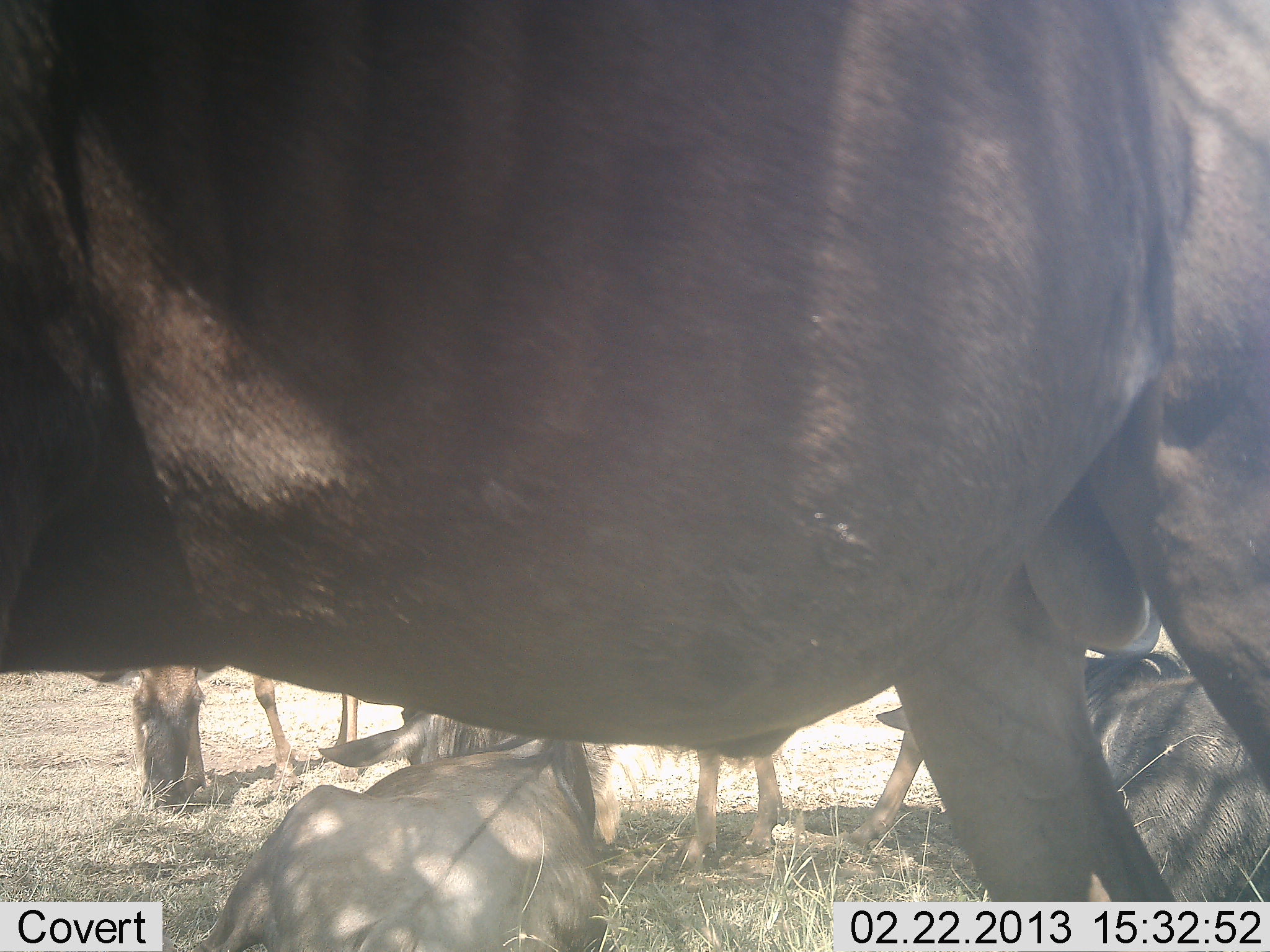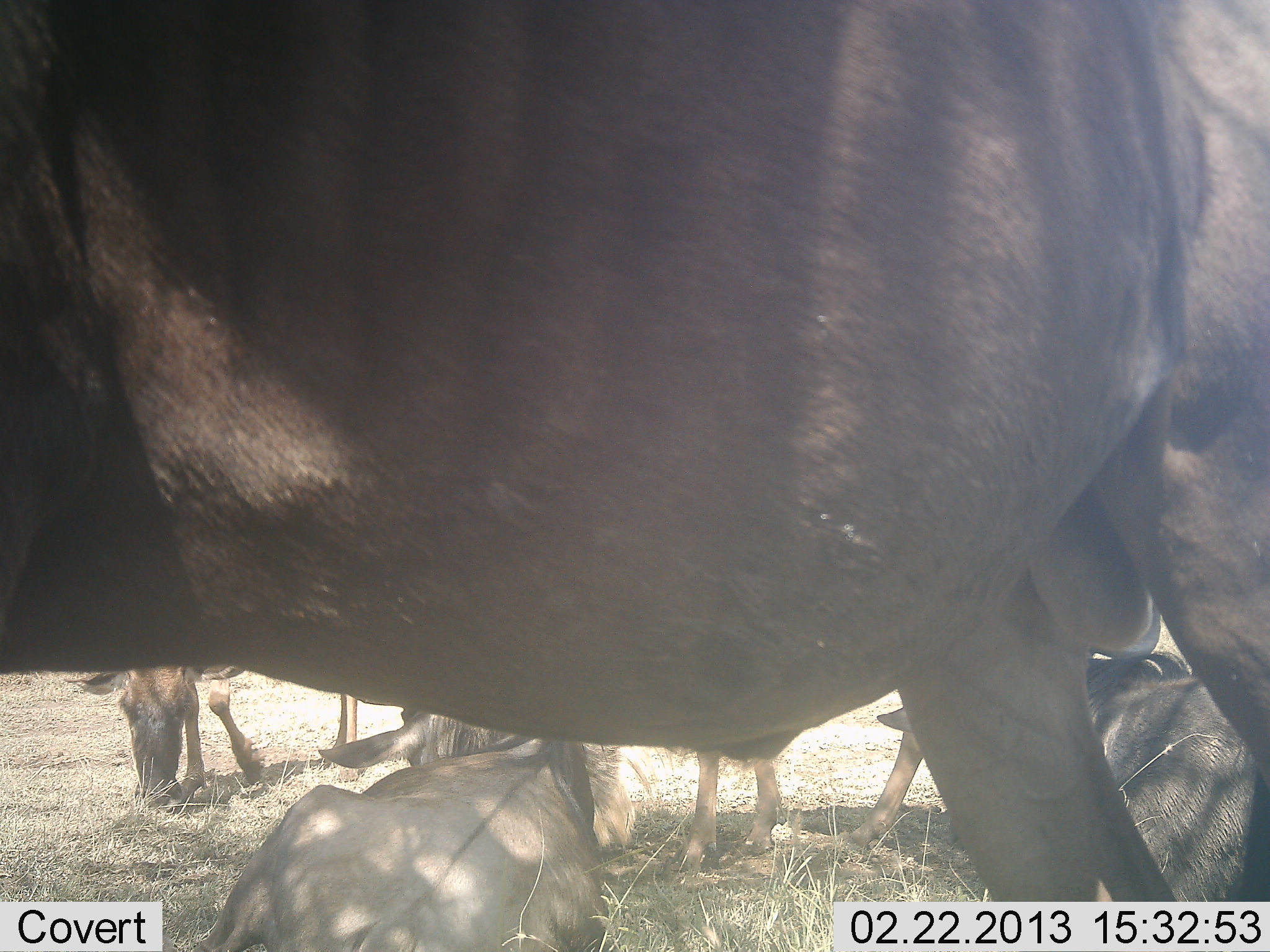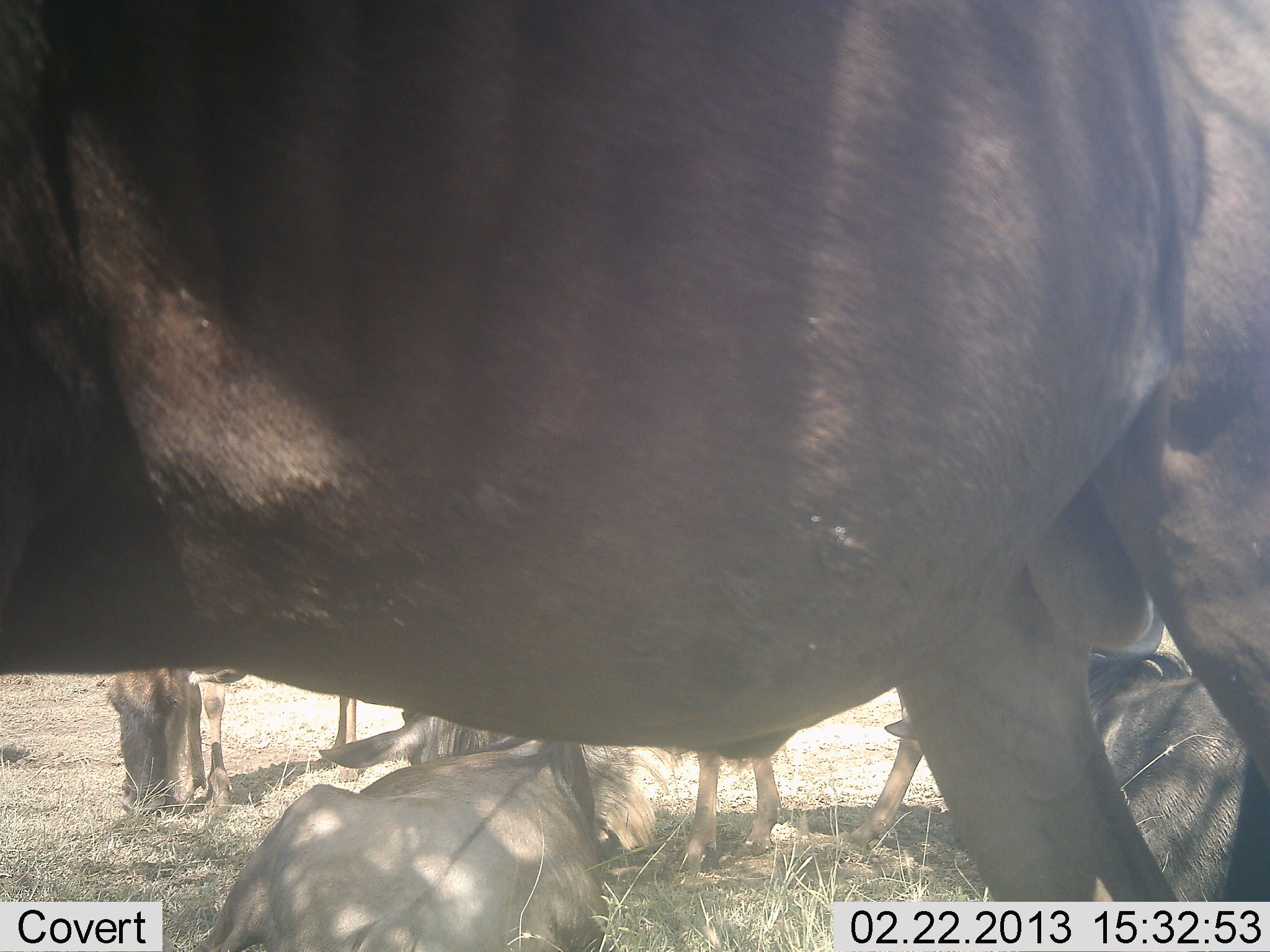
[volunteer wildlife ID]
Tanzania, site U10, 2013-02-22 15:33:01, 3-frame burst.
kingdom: Animalia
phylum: Chordata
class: Mammalia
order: Artiodactyla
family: Bovidae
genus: Connochaetes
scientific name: Connochaetes taurinus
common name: blue wildebeest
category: wildebeest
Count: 5.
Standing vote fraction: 70%.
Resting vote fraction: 100%.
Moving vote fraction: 5%.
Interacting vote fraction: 5%.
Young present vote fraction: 0%.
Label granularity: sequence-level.